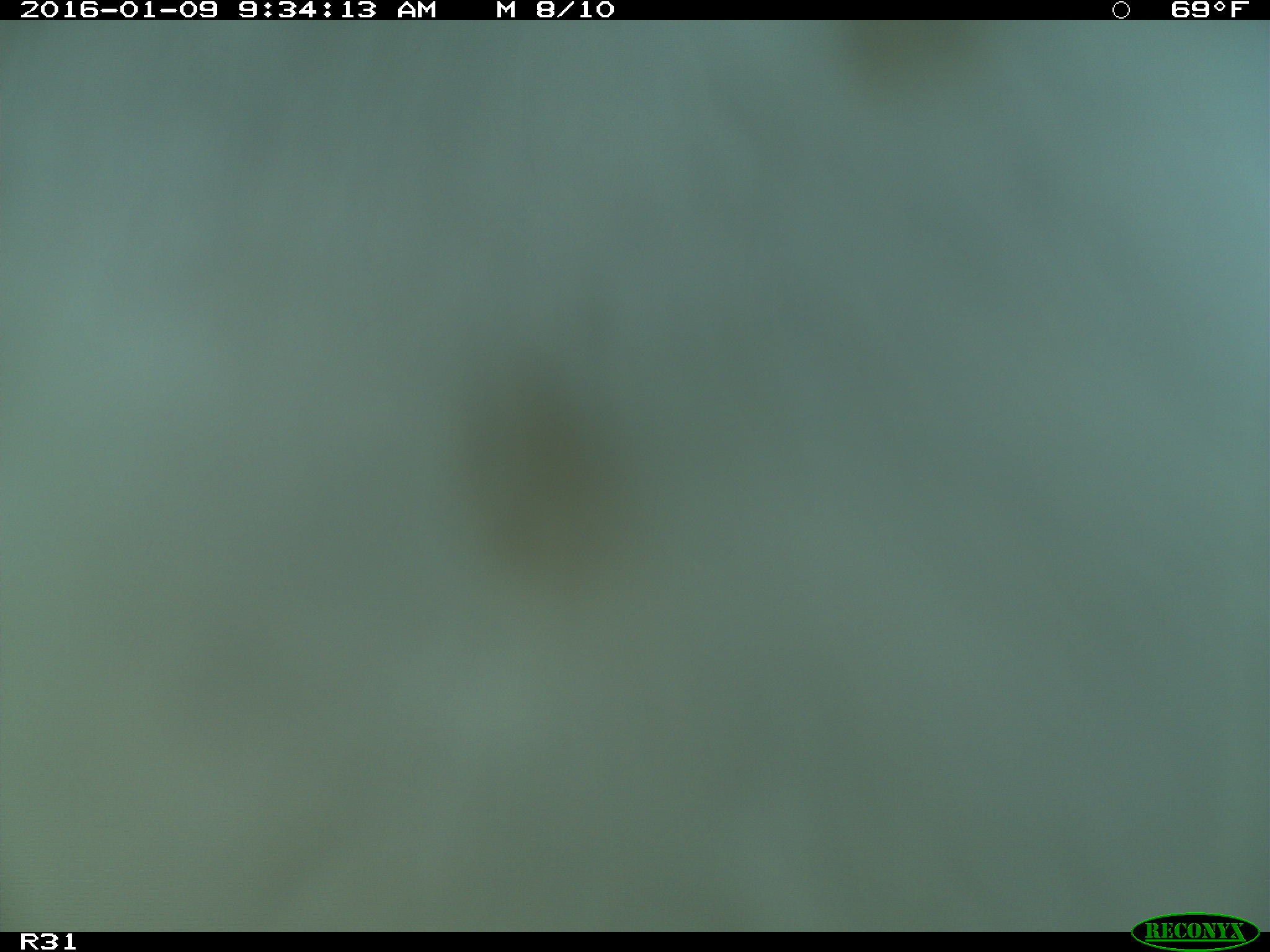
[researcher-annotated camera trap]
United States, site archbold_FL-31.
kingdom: Animalia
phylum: Chordata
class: Mammalia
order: Artiodactyla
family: Bovidae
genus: Bos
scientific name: Bos taurus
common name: domestic cow